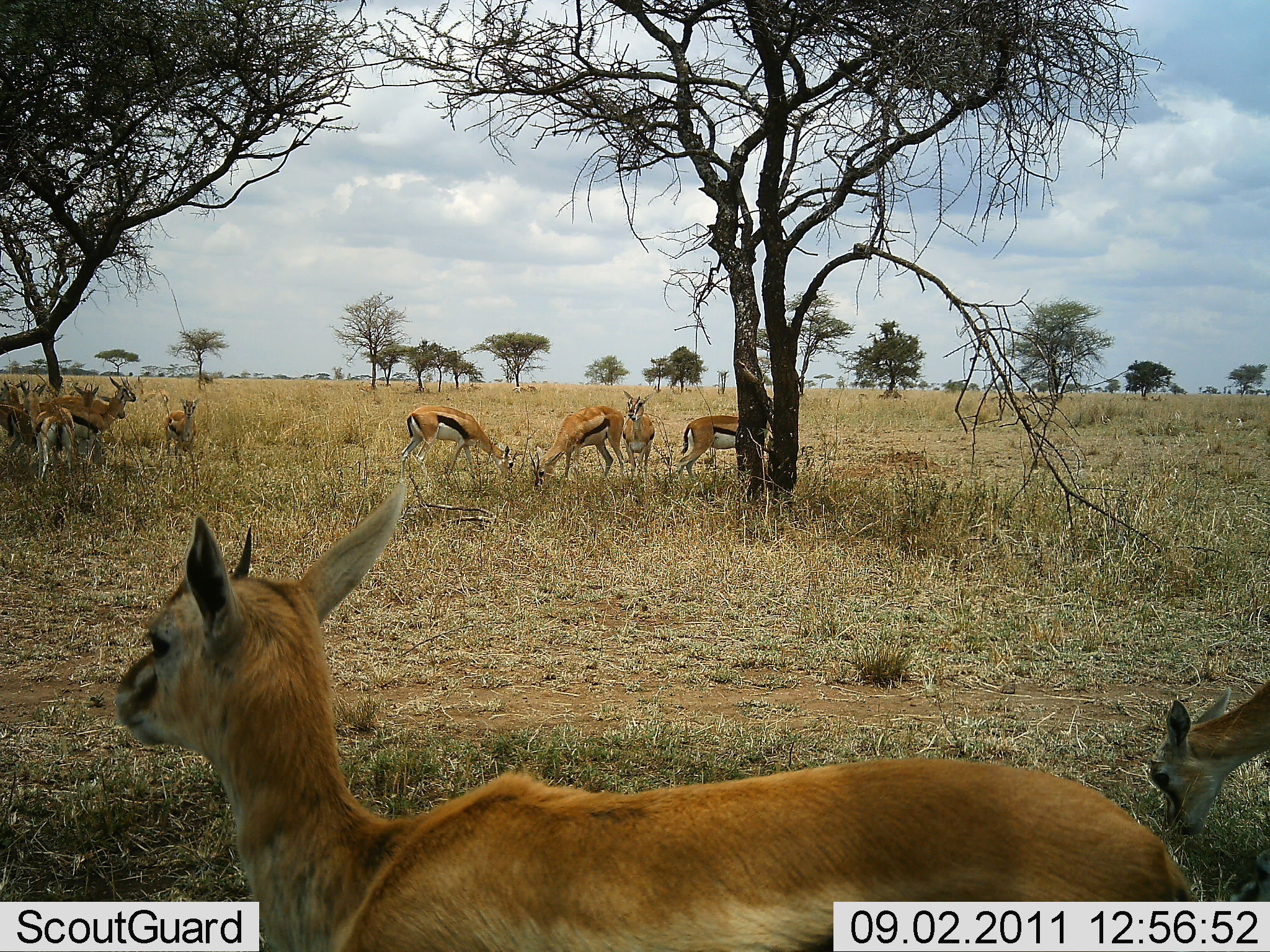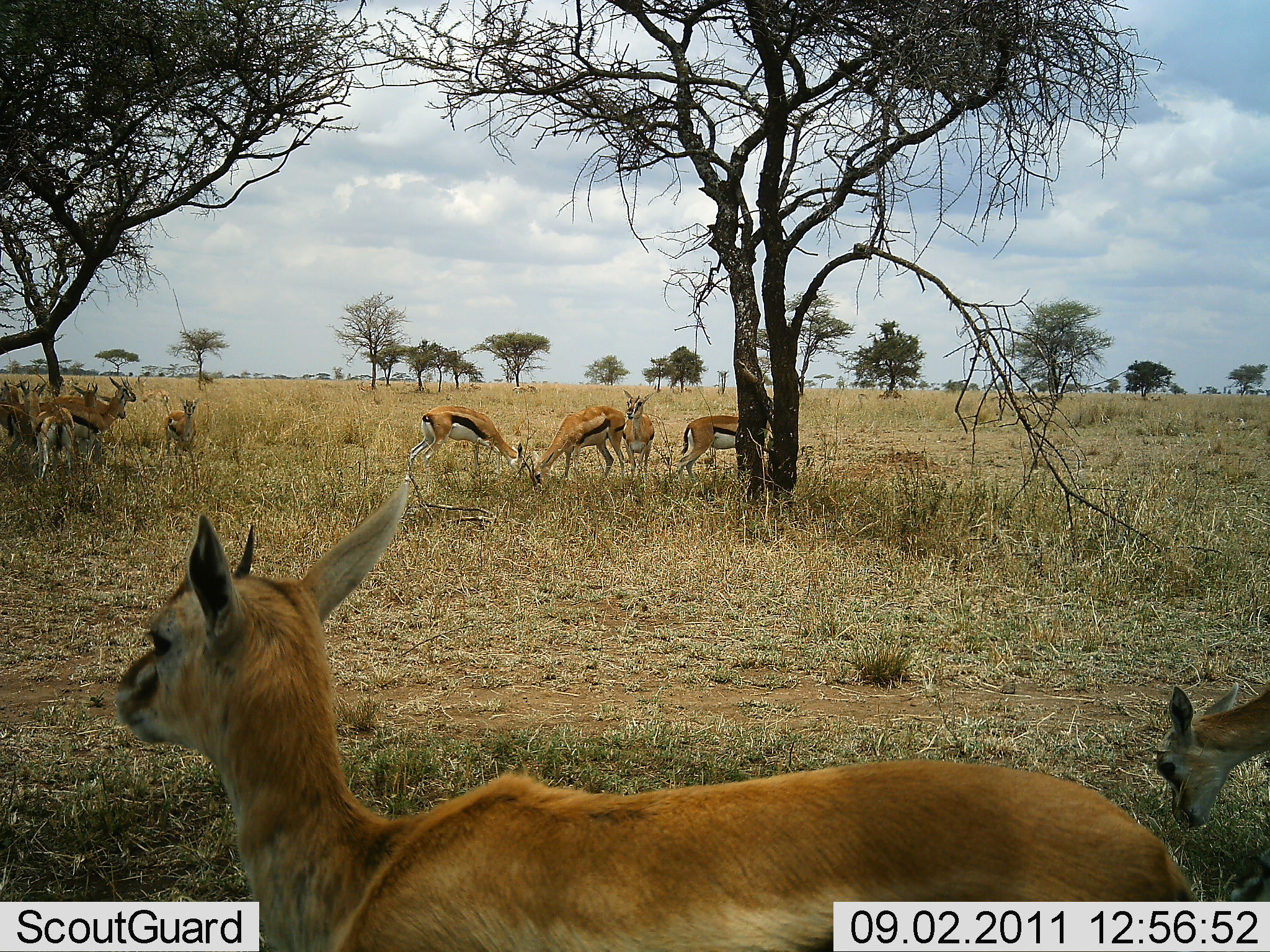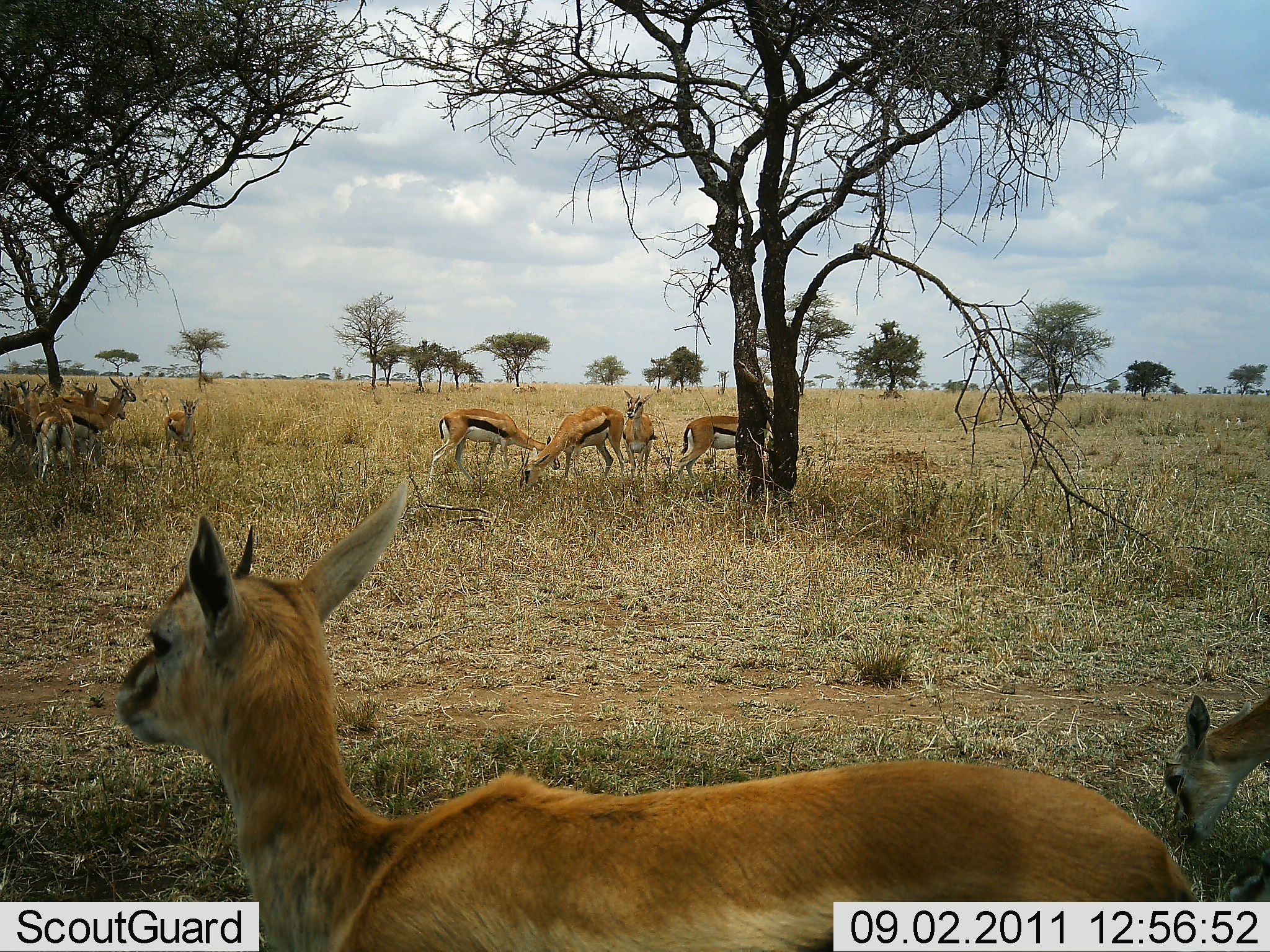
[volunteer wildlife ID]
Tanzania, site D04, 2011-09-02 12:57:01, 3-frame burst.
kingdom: Animalia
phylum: Chordata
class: Mammalia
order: Artiodactyla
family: Bovidae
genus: Eudorcas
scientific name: Eudorcas thomsonii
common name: thomson's gazelle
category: gazellethomsons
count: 11-50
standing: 50%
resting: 40%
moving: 20%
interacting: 10%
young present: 20%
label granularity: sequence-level